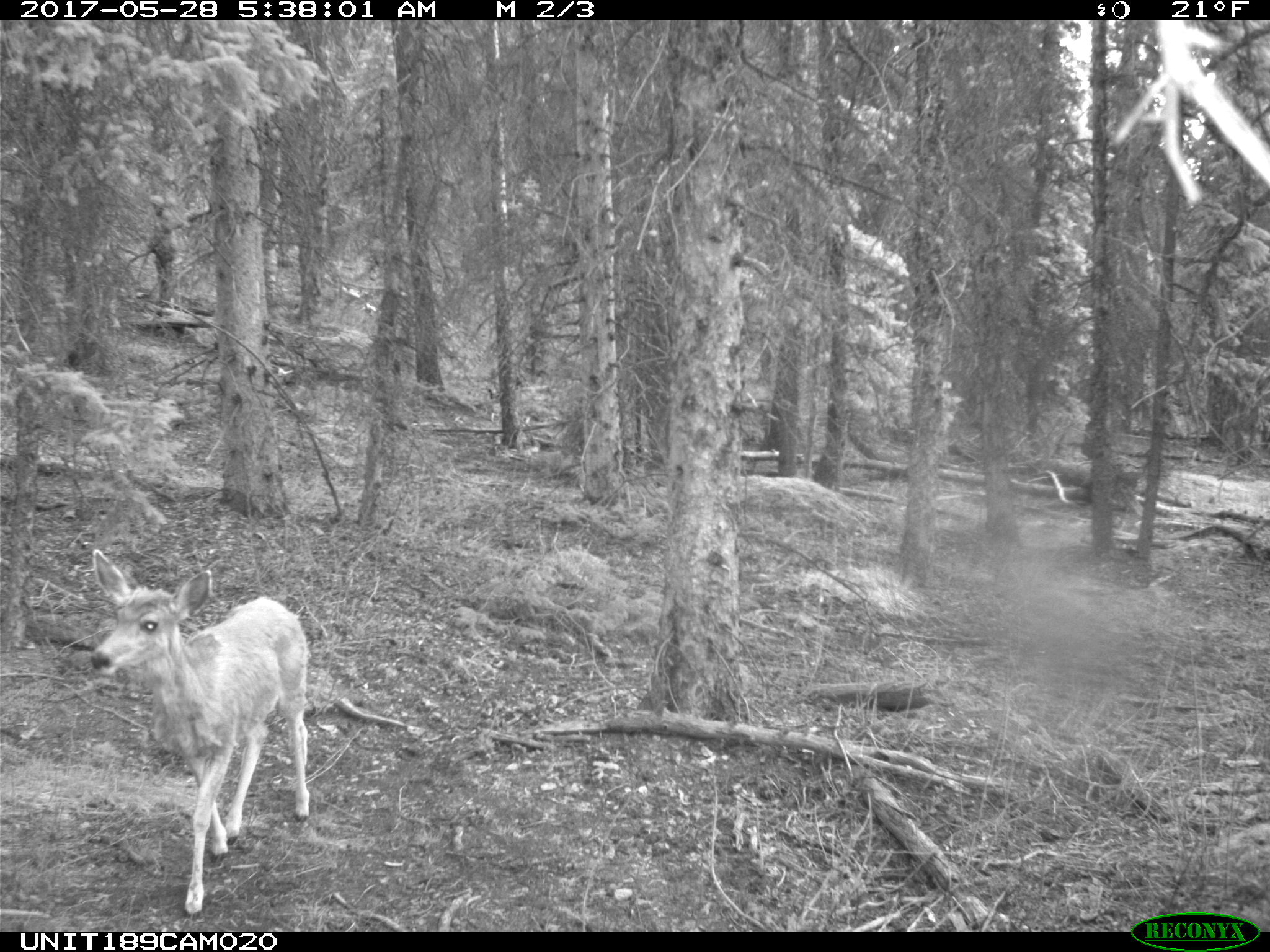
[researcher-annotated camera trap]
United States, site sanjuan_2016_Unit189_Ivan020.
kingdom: Animalia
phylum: Chordata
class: Mammalia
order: Artiodactyla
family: Cervidae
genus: Odocoileus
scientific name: Odocoileus hemionus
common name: mule deer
Odocoileus hemionus (mule deer).